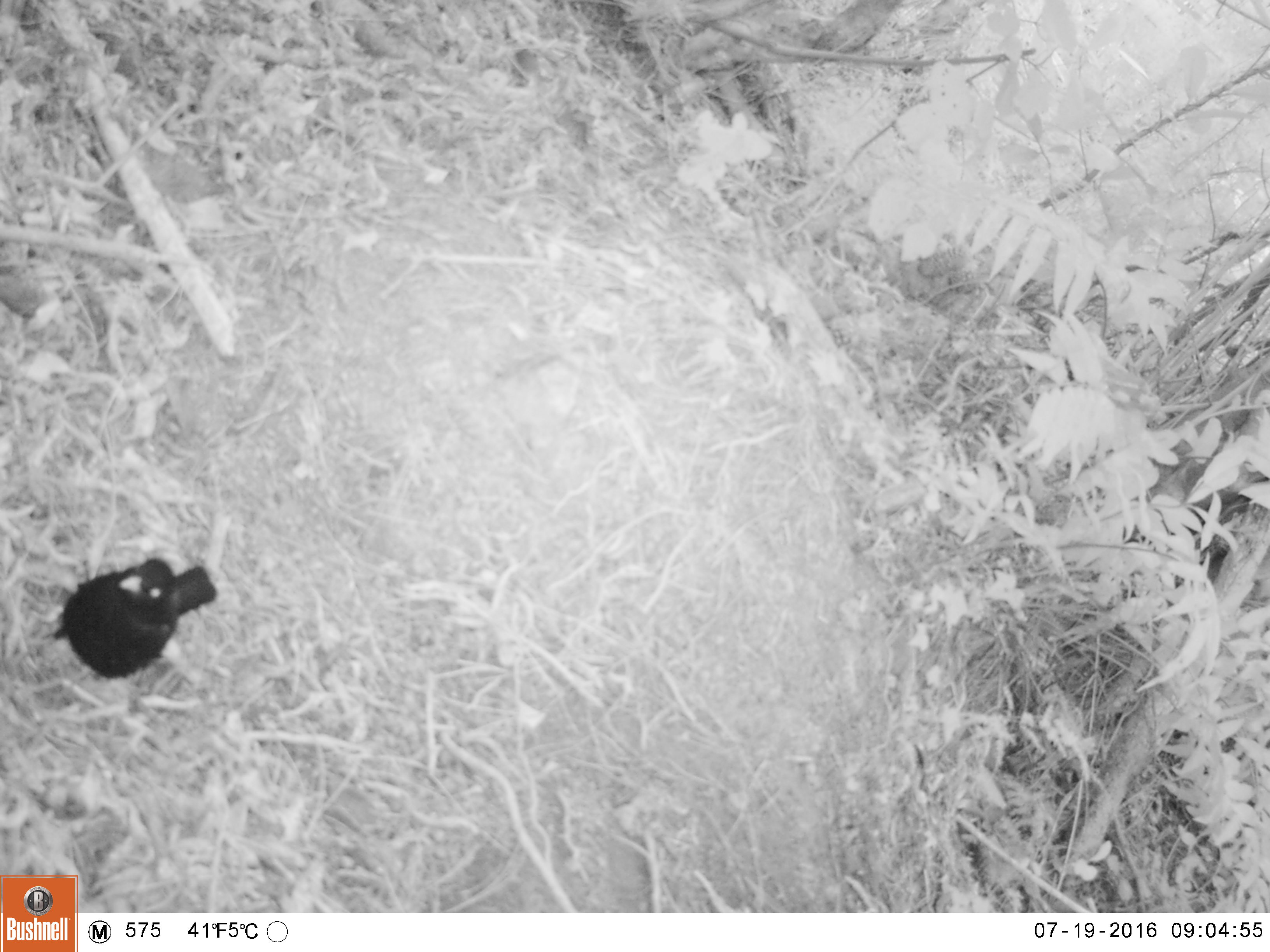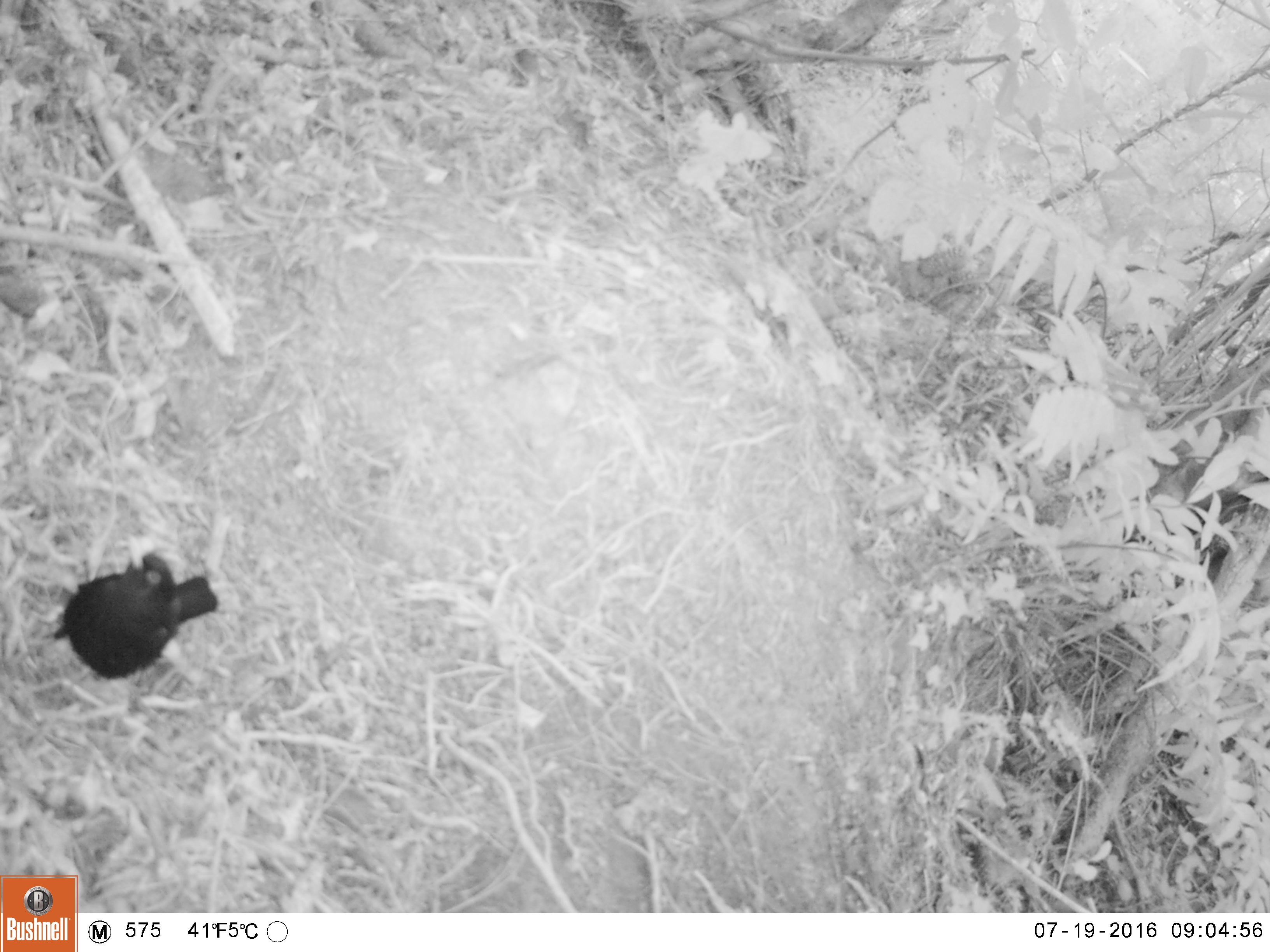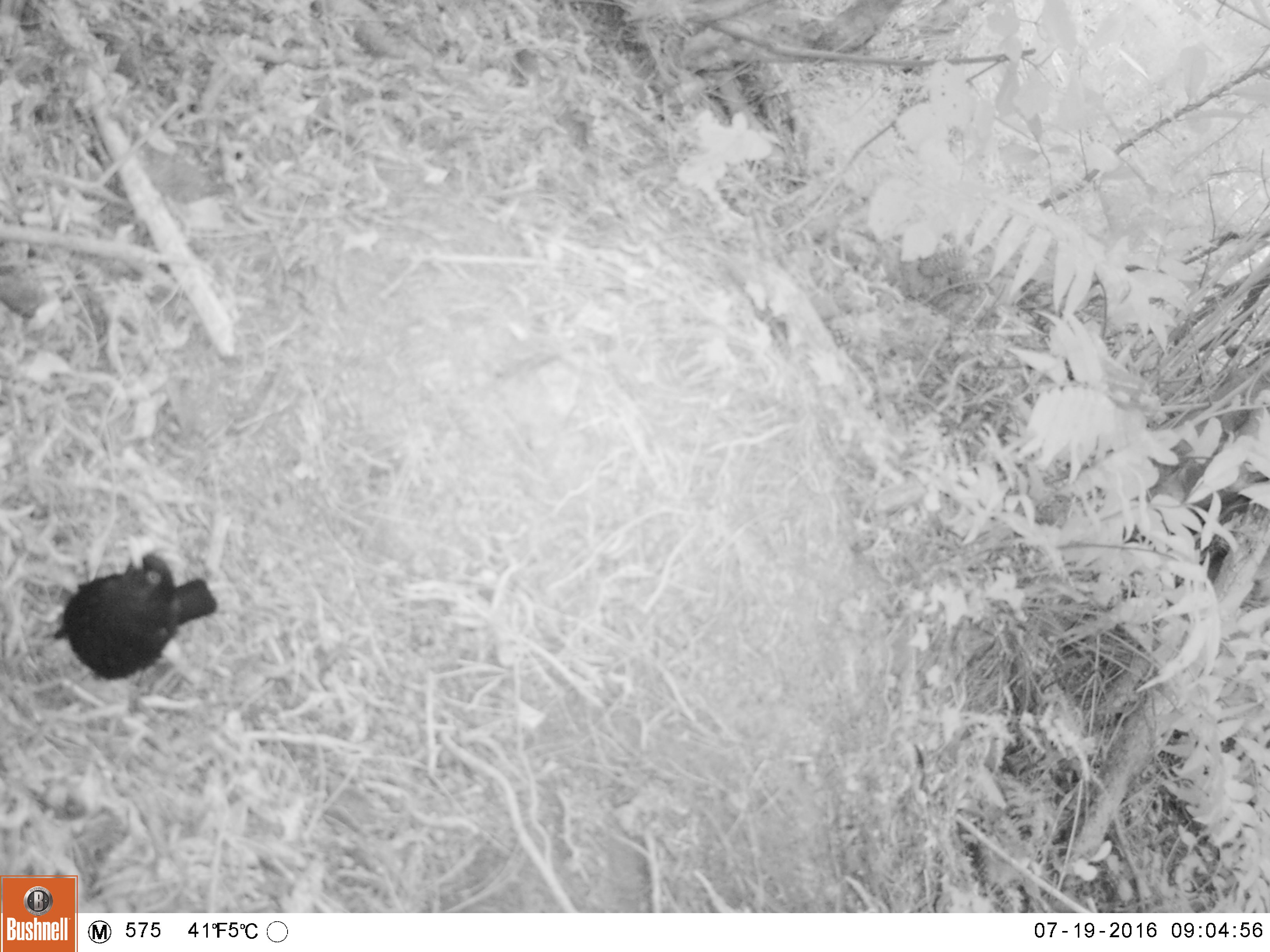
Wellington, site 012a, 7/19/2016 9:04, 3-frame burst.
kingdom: Animalia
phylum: Chordata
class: Aves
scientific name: Aves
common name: bird